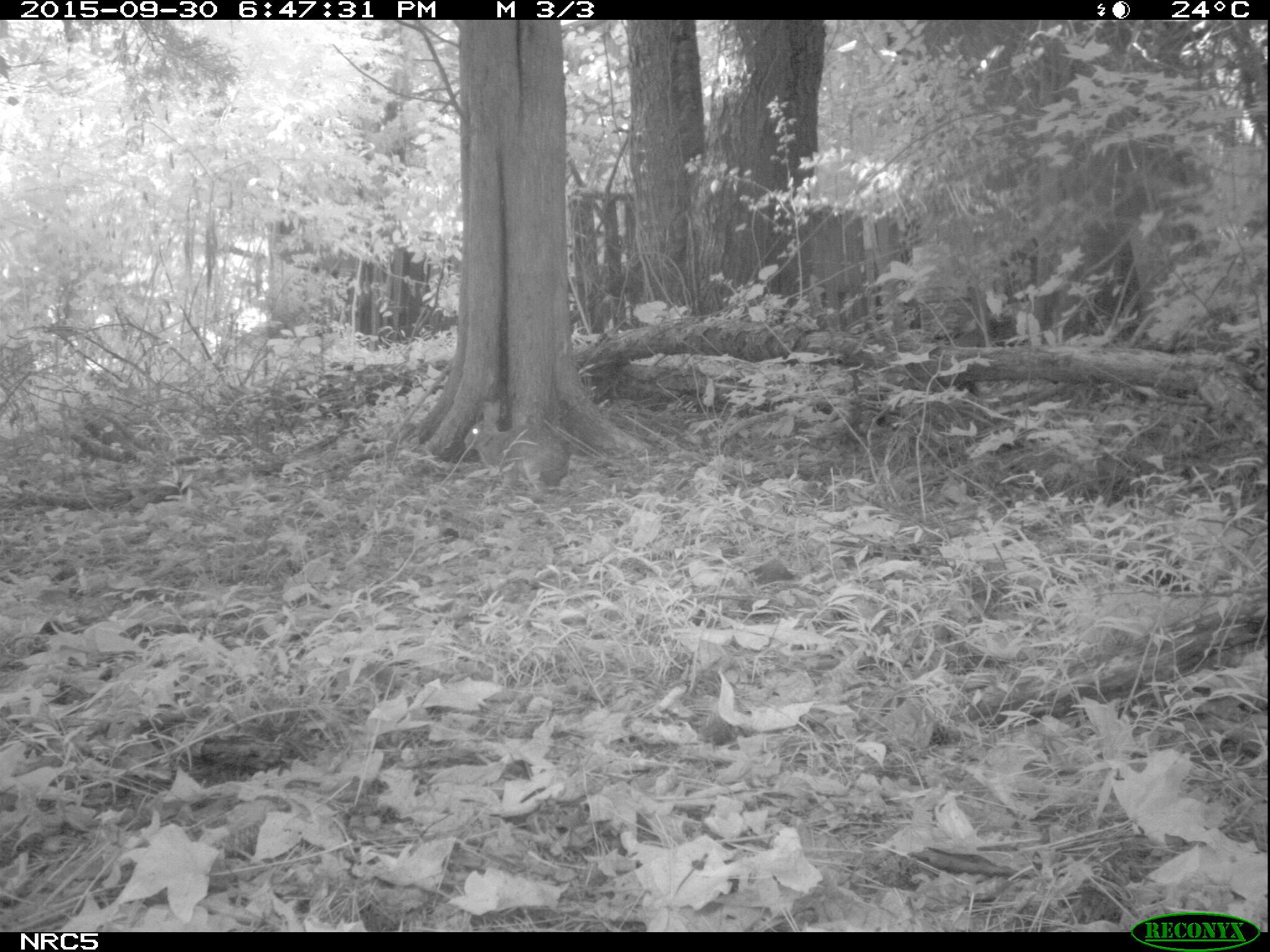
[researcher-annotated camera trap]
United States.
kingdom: Animalia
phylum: Chordata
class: Mammalia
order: Lagomorpha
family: Leporidae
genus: Sylvilagus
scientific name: Sylvilagus floridanus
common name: eastern cottontail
Eastern Cottontail (Sylvilagus floridanus).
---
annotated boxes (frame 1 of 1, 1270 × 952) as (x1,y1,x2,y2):
Eastern Cottontail: (458,387,578,496)